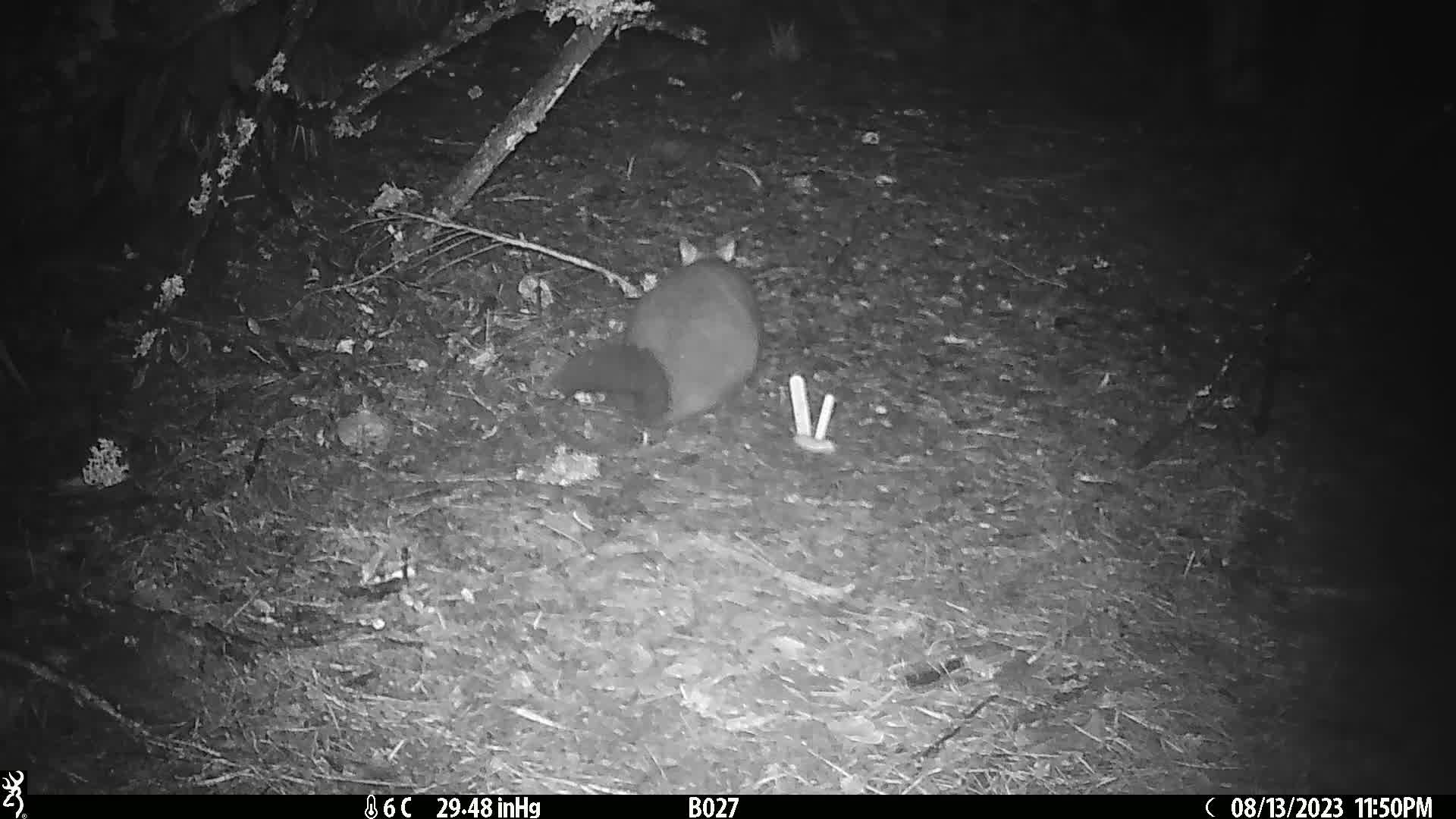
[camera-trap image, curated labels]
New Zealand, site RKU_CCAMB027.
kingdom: Animalia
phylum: Chordata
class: Mammalia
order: Diprotodontia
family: Phalangeridae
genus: Trichosurus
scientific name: Trichosurus vulpecula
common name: common brushtail possum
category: possum